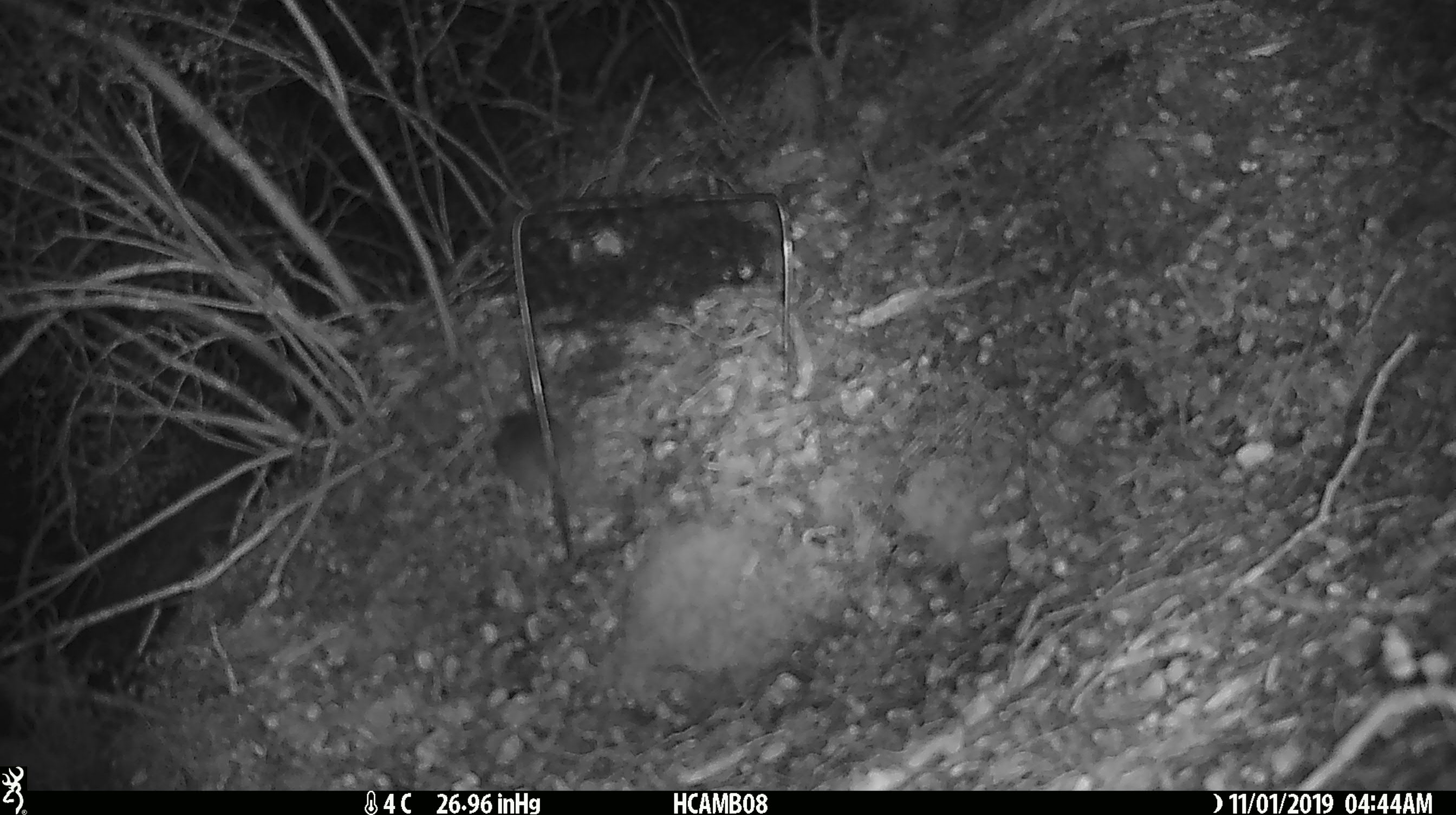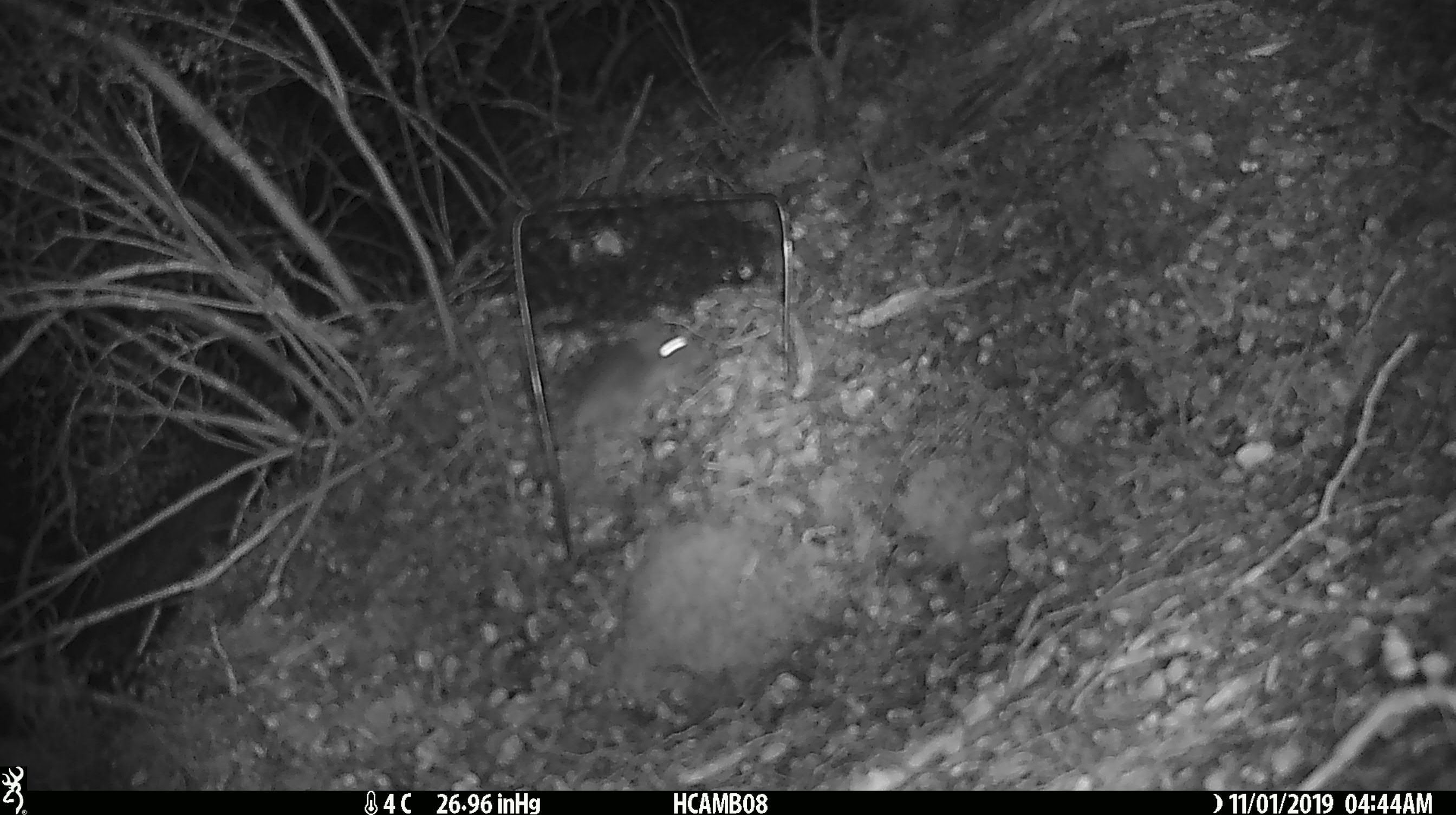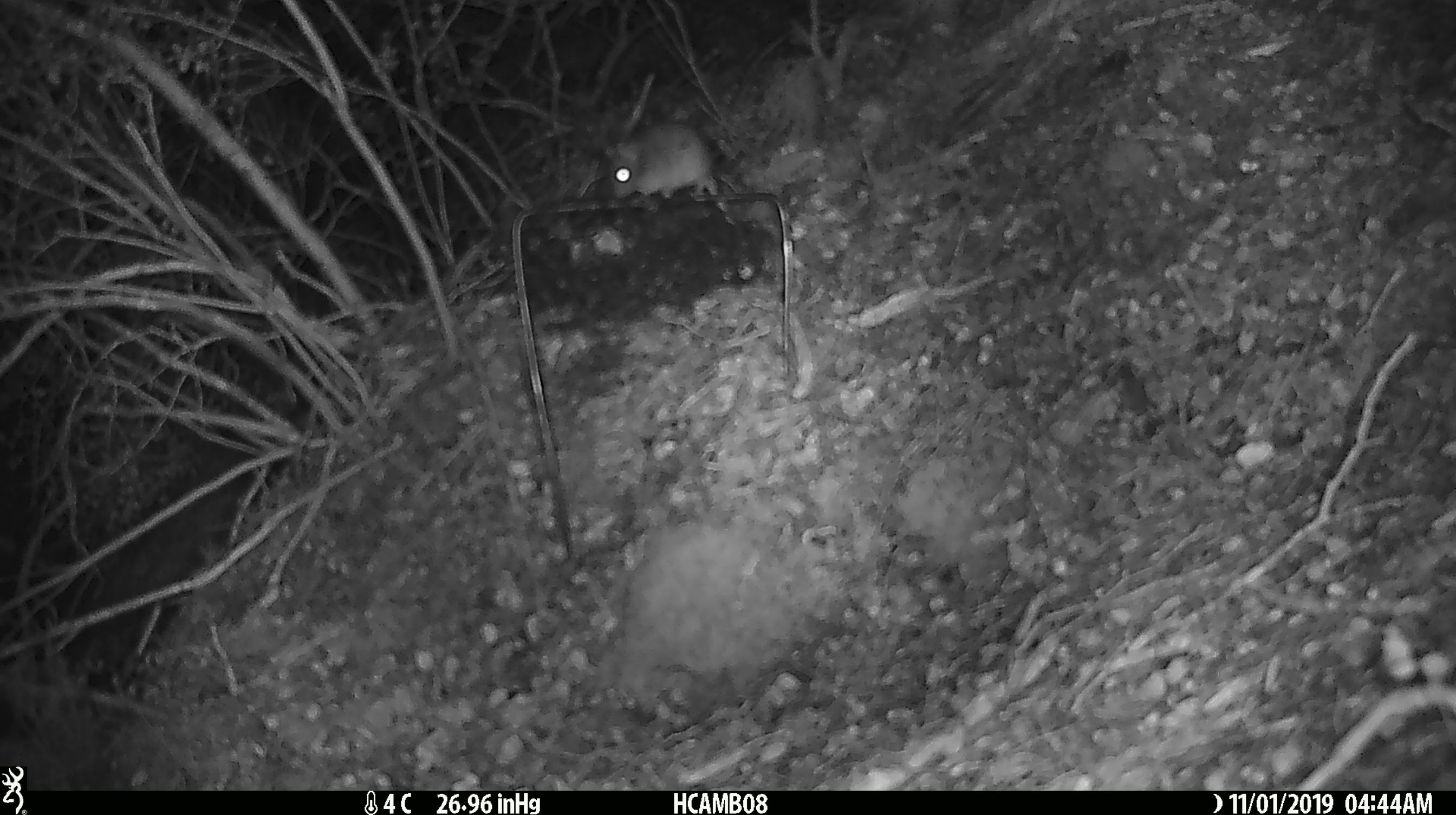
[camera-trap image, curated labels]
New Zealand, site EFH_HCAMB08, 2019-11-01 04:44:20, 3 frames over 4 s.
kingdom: Animalia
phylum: Chordata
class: Mammalia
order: Rodentia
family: Muridae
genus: Mus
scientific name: Mus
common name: mouse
Mouse (Mus).